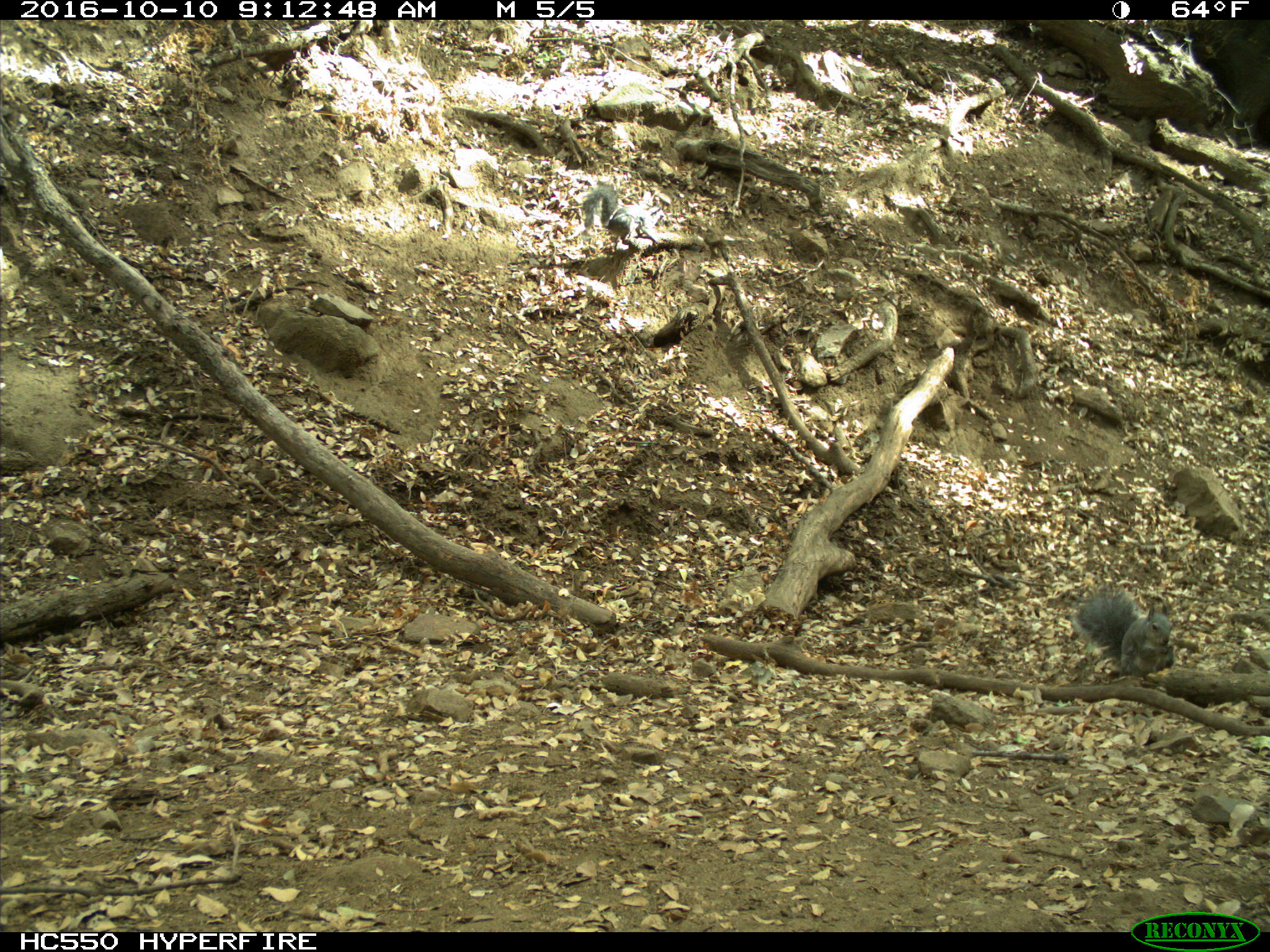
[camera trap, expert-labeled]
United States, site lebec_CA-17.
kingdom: Animalia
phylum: Chordata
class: Mammalia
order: Rodentia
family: Sciuridae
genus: Sciurus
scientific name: Sciurus carolinensis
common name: eastern gray squirrel